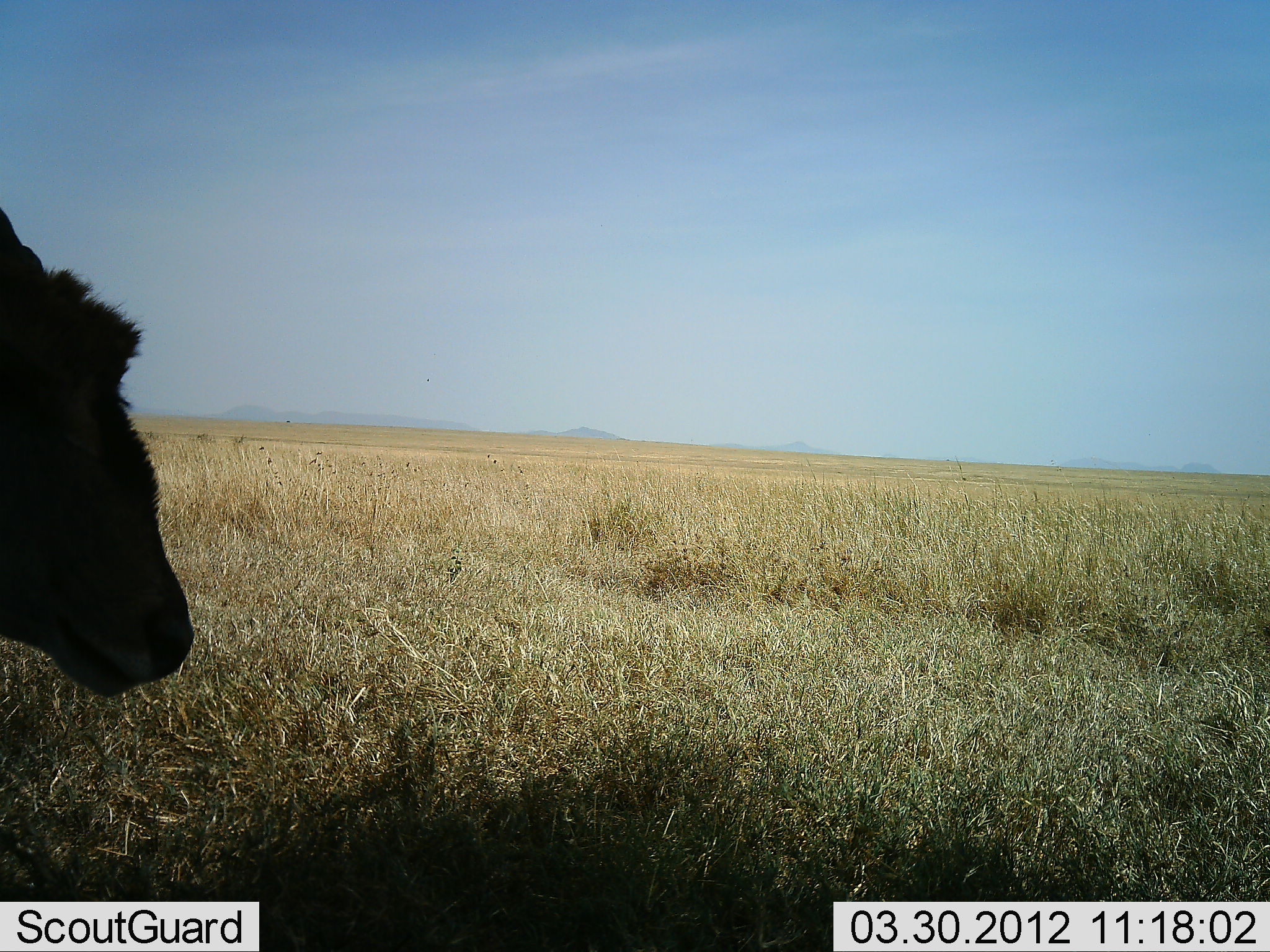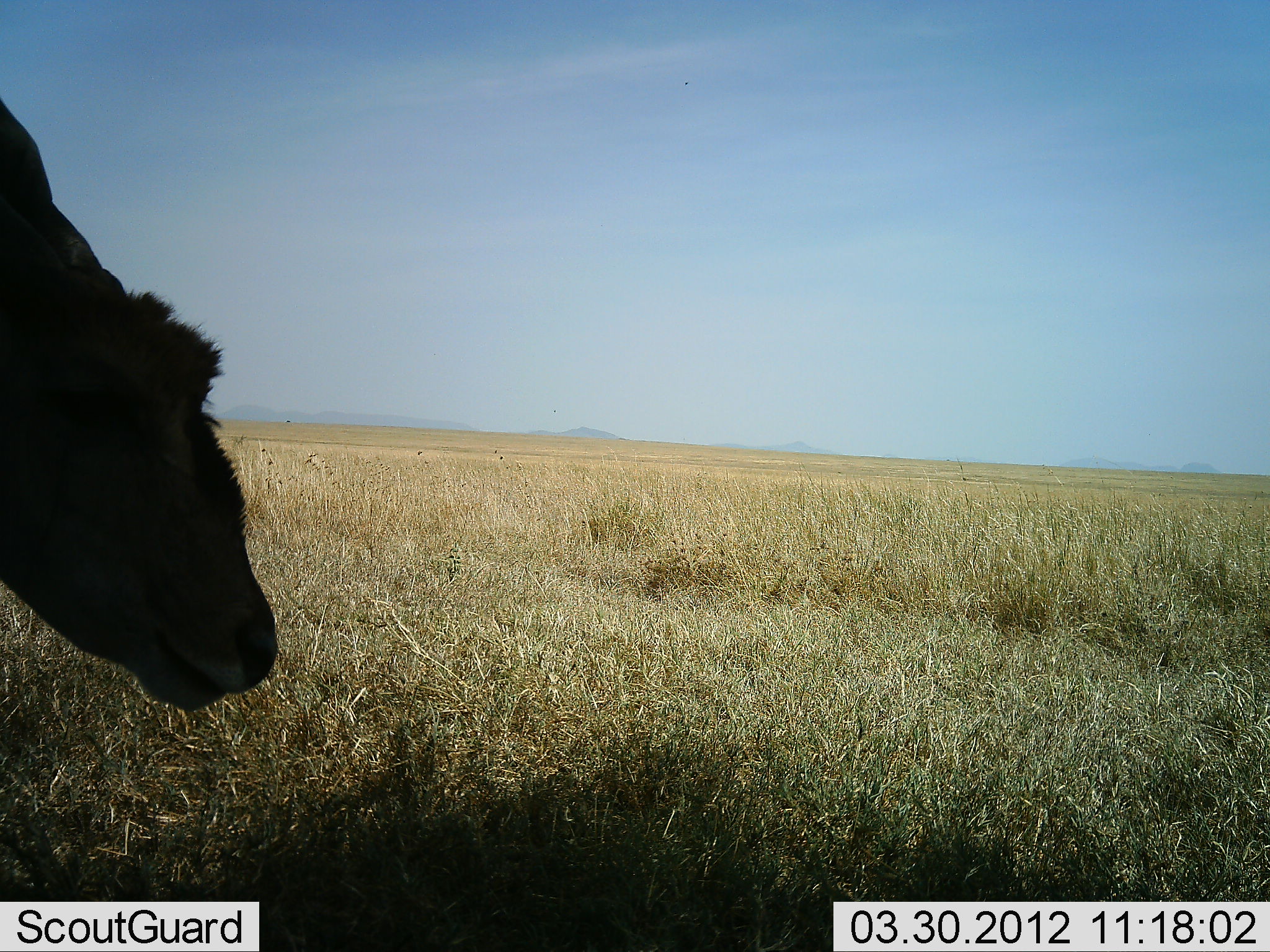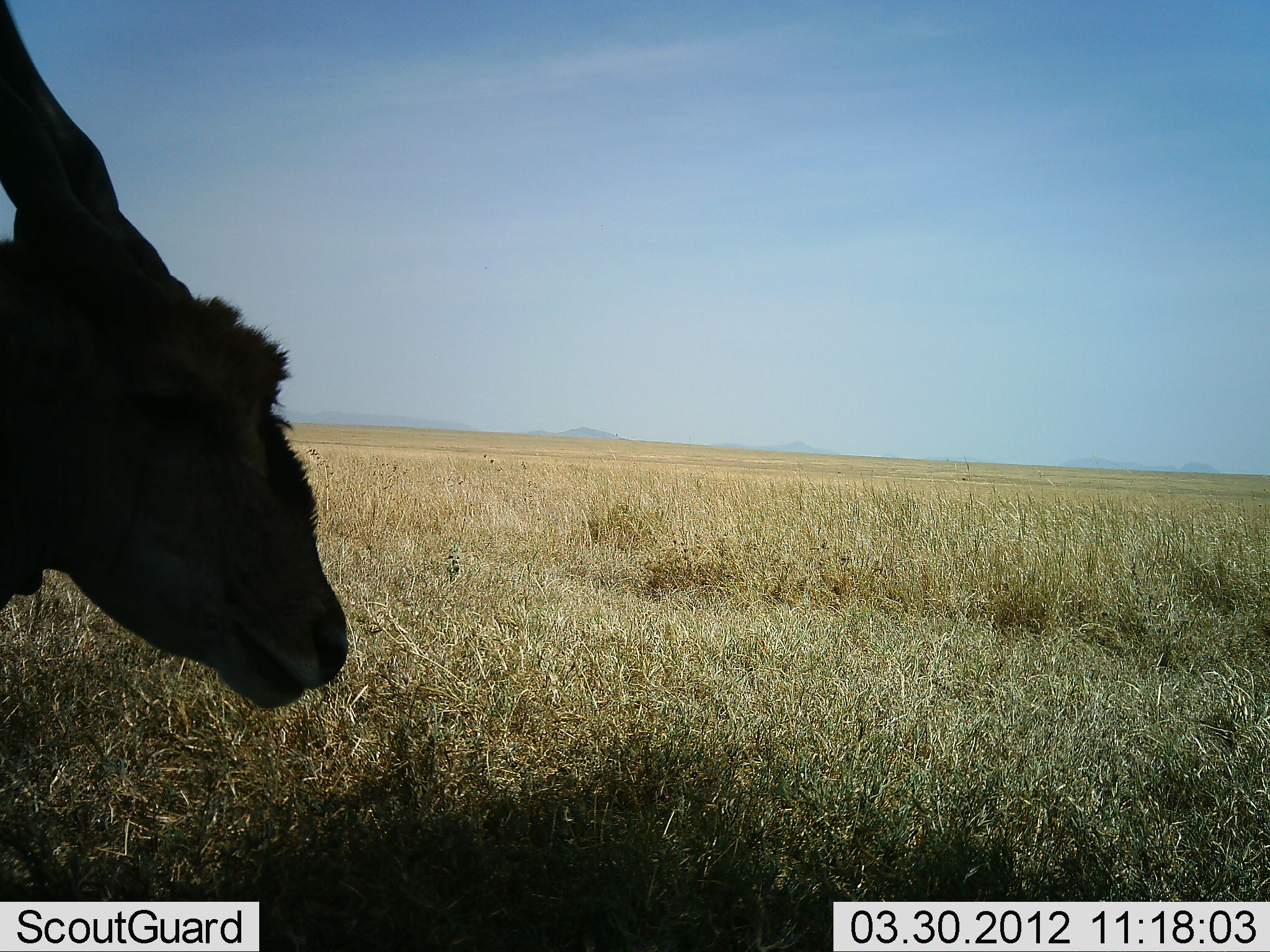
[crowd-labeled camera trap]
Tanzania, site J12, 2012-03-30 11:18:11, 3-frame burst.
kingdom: Animalia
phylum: Chordata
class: Mammalia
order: Artiodactyla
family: Bovidae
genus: Tragelaphus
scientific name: Tragelaphus oryx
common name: eland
Eland (Tragelaphus oryx), count 1. Behavior (volunteer vote fractions): standing 67%, resting 0%, moving 33%, interacting 0%. Young present (vote fraction): 0%. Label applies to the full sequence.